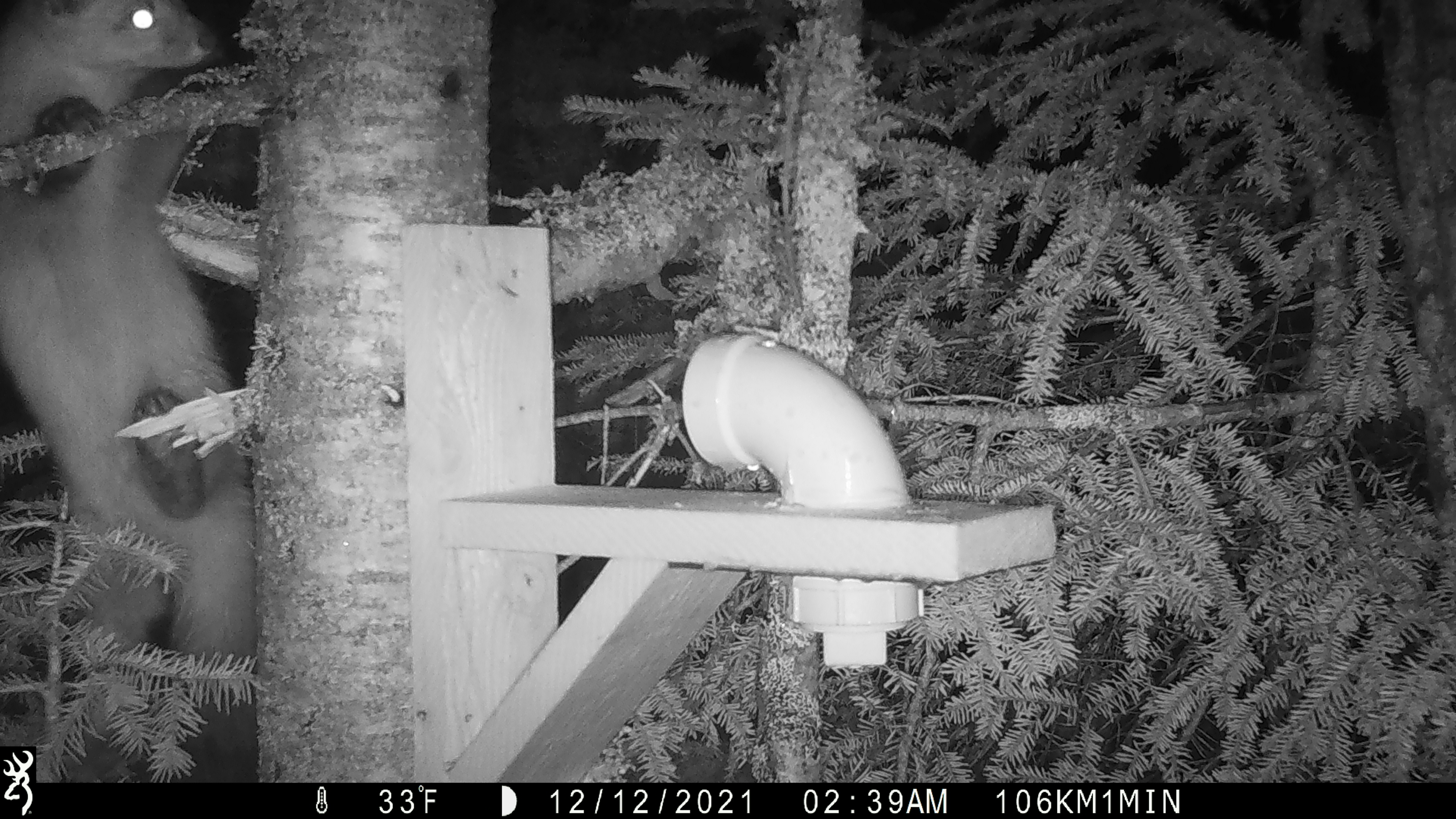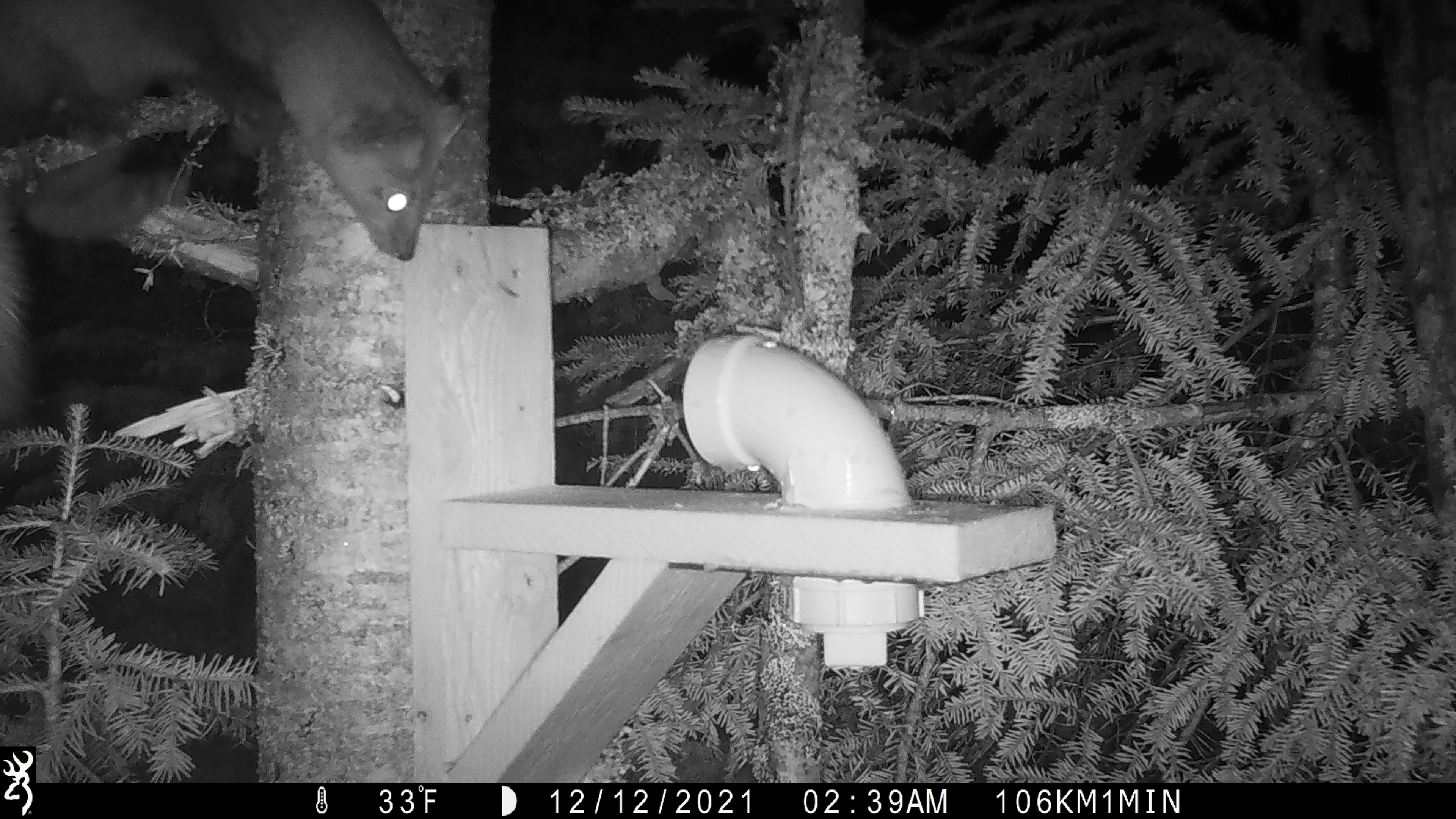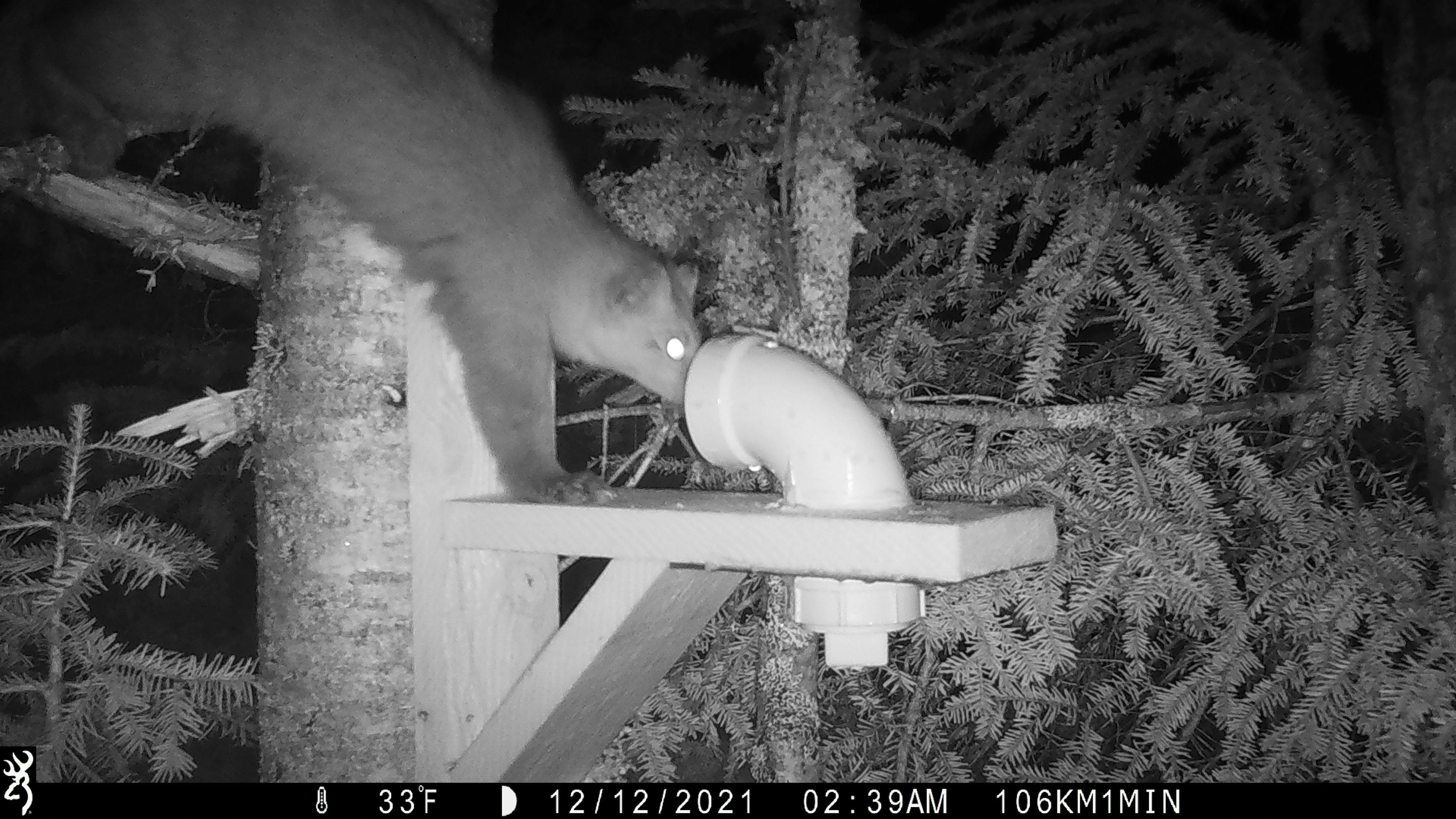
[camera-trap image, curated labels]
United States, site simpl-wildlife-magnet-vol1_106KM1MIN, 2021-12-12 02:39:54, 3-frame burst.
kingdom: Animalia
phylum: Chordata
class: Mammalia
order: Carnivora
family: Mustelidae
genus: Martes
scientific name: Martes americana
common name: american marten